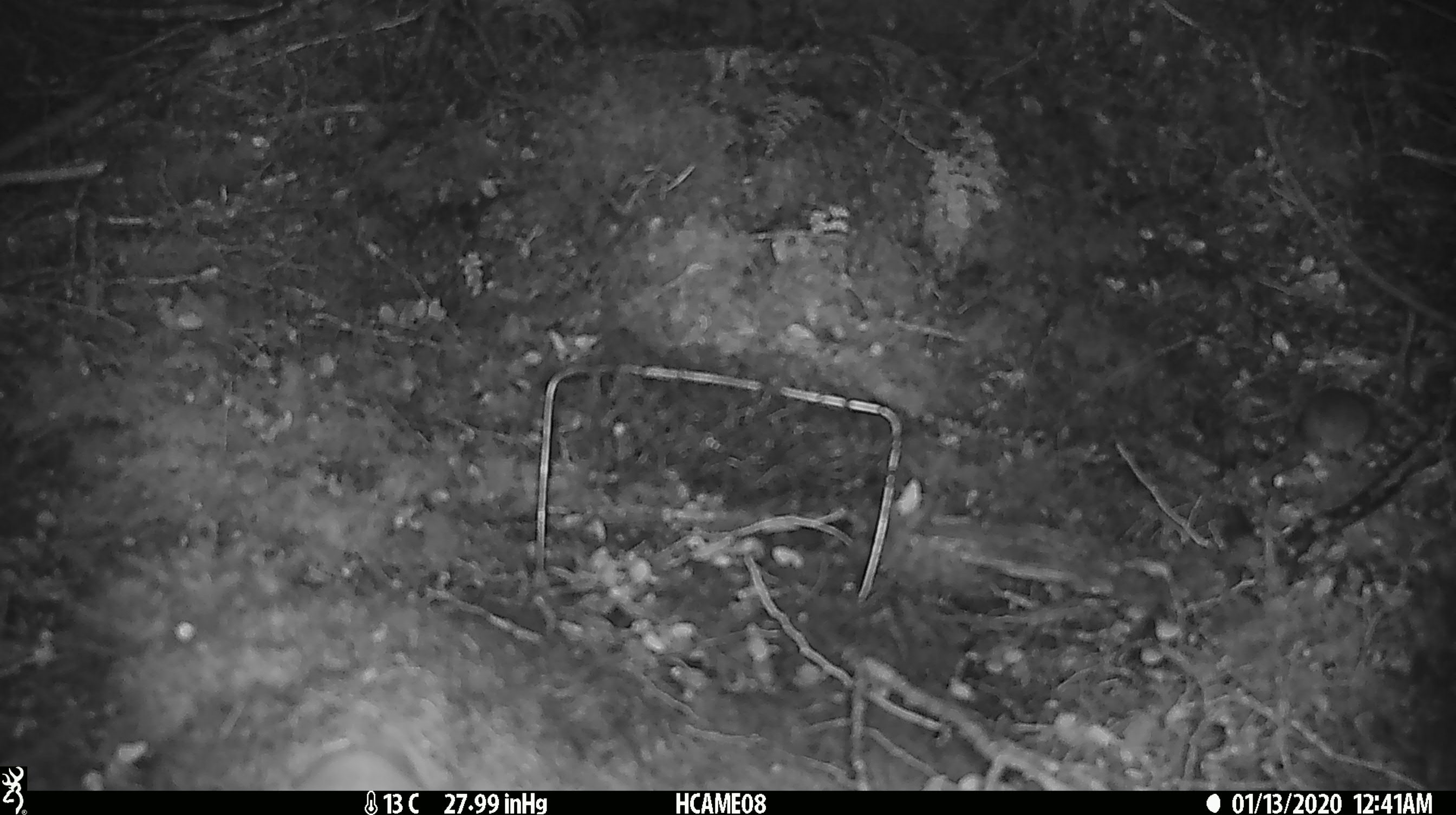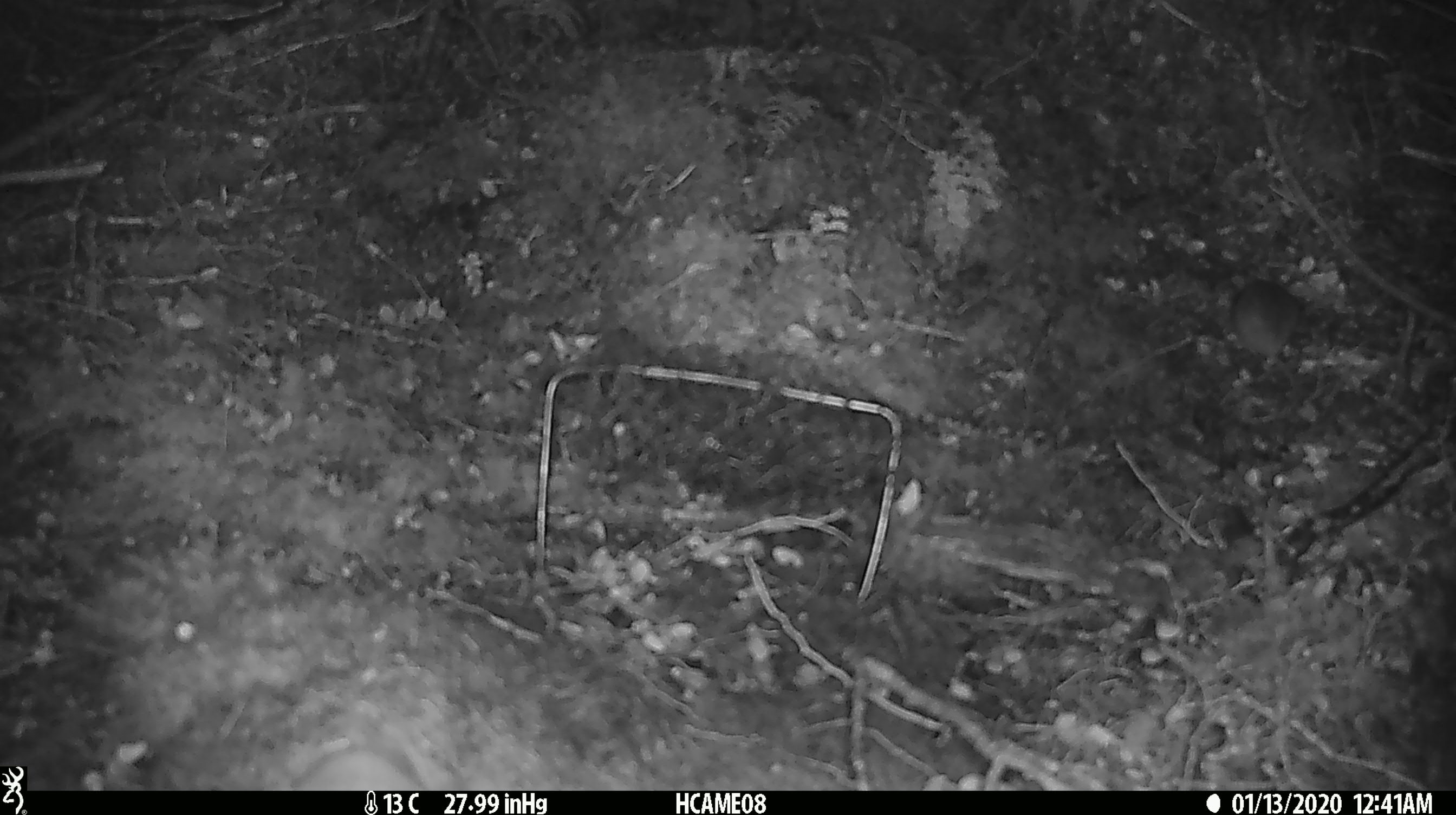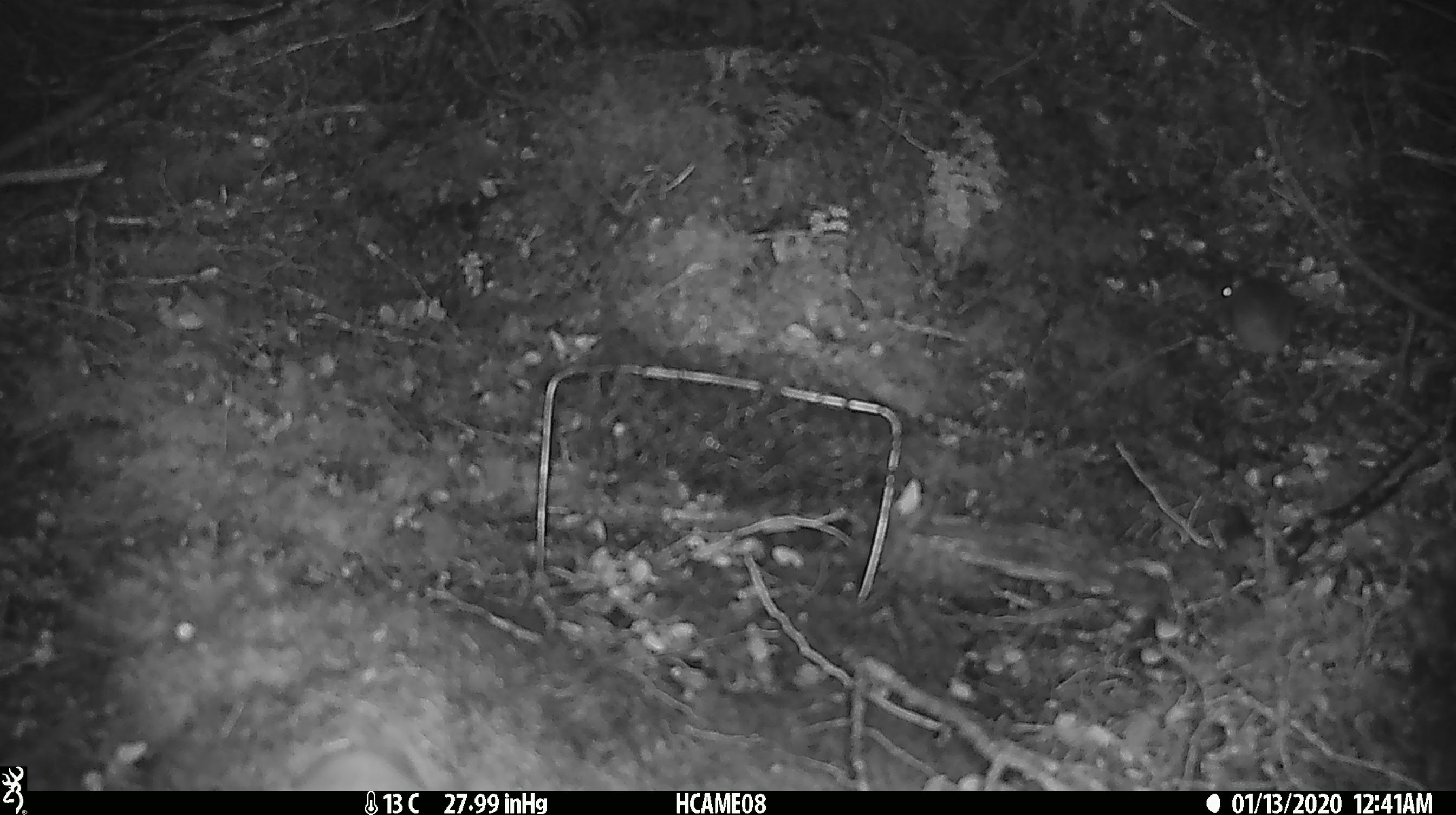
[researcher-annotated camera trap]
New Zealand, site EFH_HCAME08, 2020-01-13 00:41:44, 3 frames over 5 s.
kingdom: Animalia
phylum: Chordata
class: Mammalia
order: Rodentia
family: Muridae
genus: Mus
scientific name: Mus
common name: mouse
Mouse (Mus).